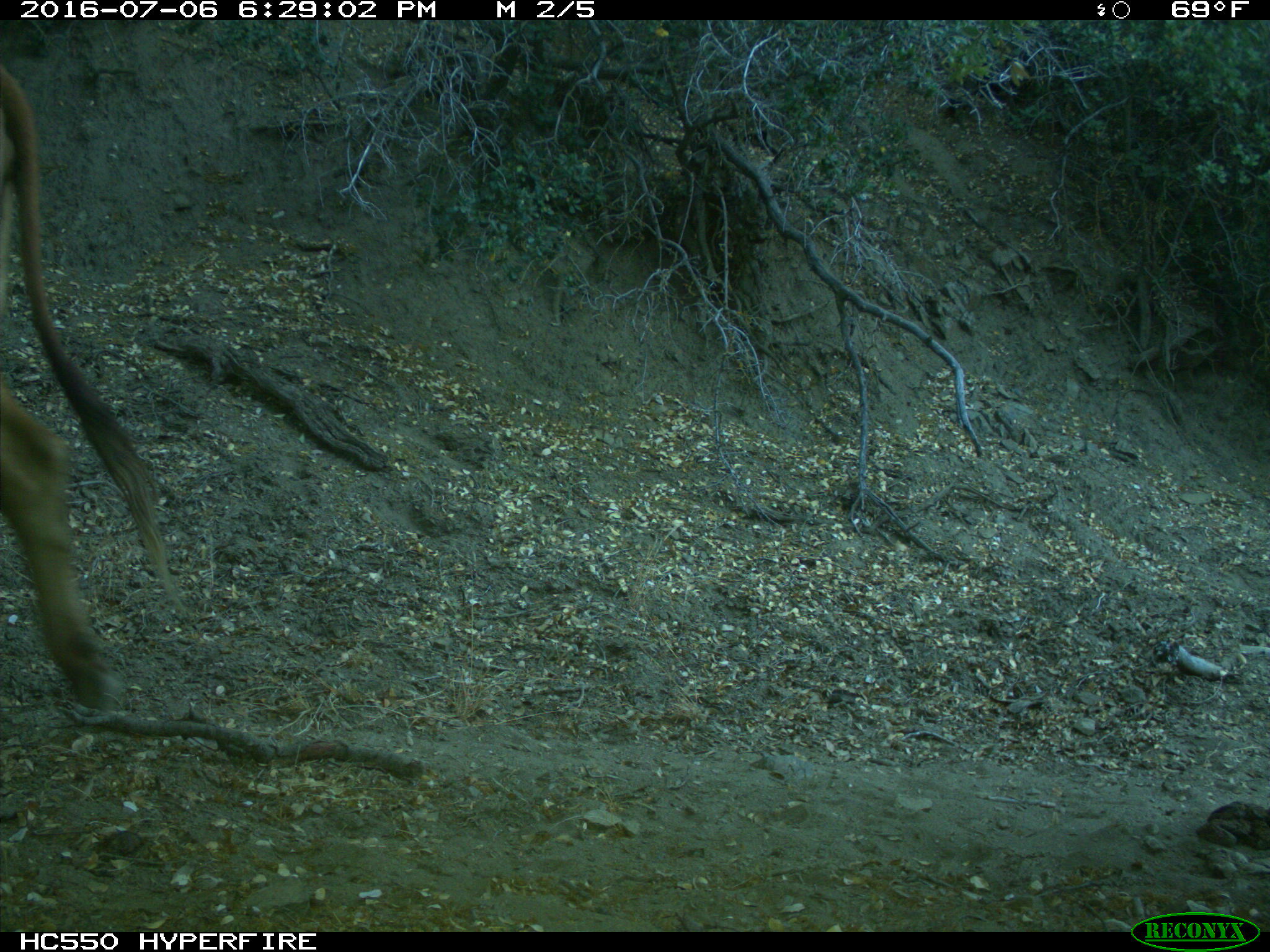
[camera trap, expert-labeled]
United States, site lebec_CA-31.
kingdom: Animalia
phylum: Chordata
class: Mammalia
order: Artiodactyla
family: Bovidae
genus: Bos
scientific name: Bos taurus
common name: domestic cow